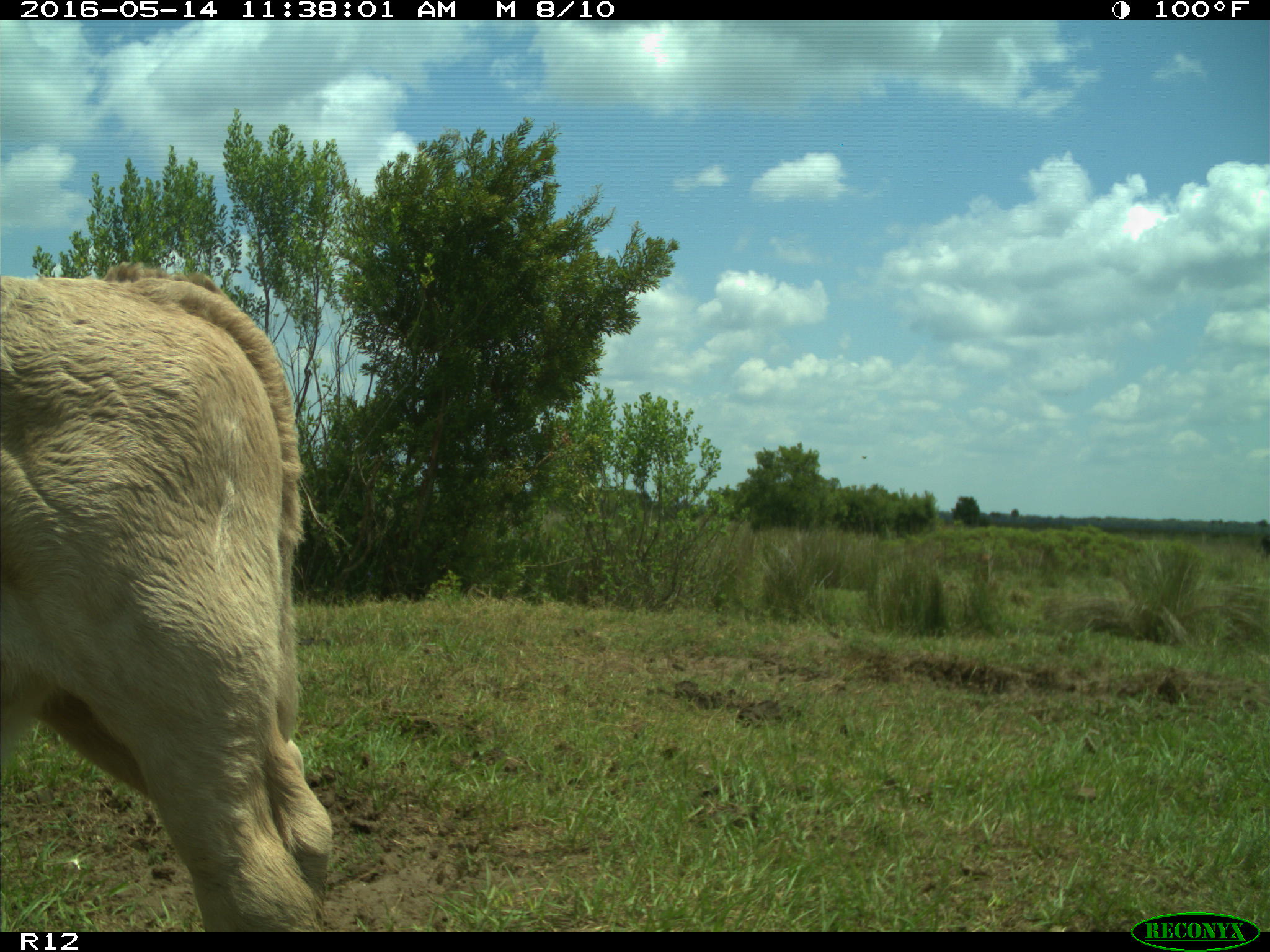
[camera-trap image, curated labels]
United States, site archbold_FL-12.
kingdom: Animalia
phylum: Chordata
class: Mammalia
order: Artiodactyla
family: Bovidae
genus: Bos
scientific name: Bos taurus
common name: domestic cow